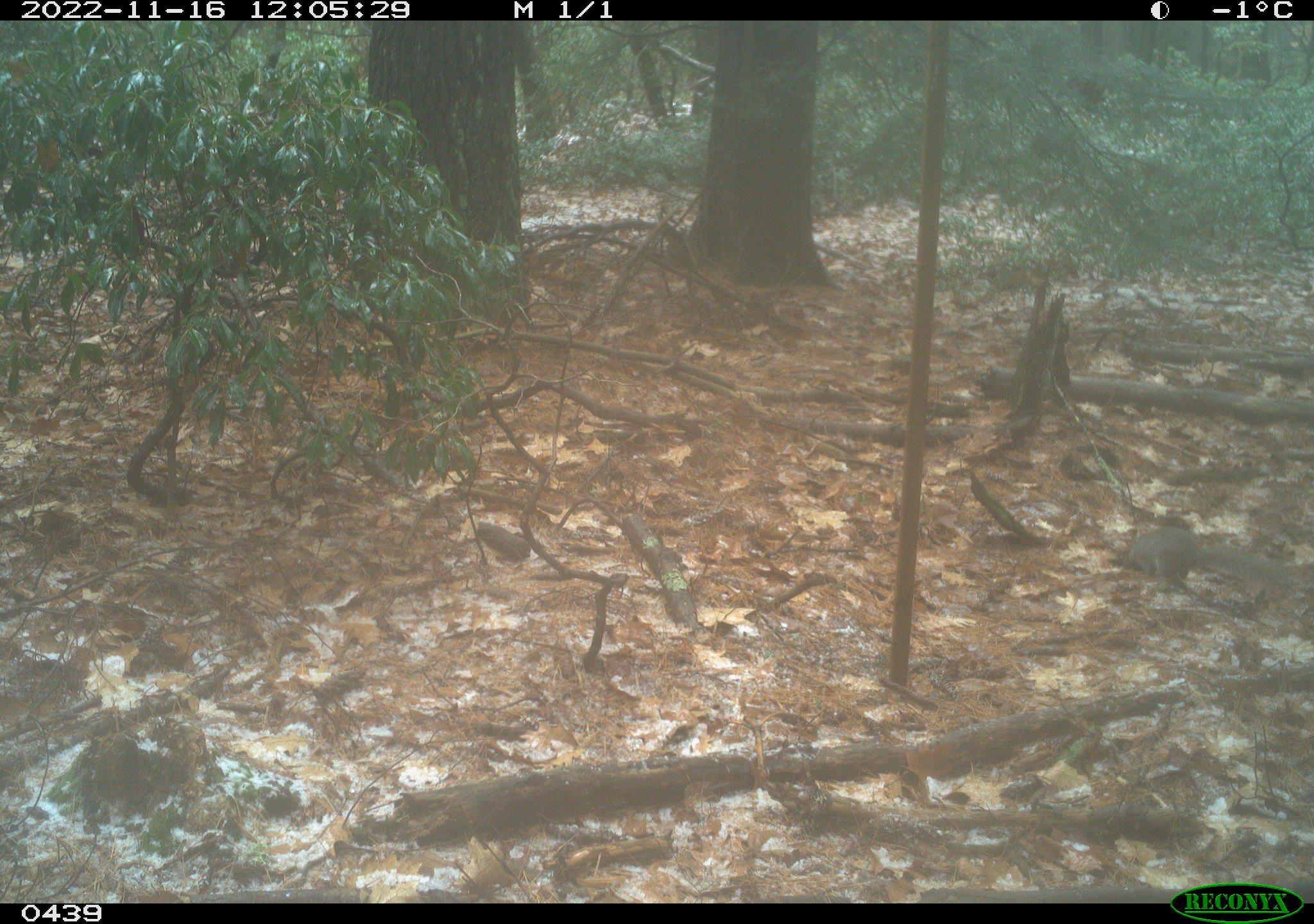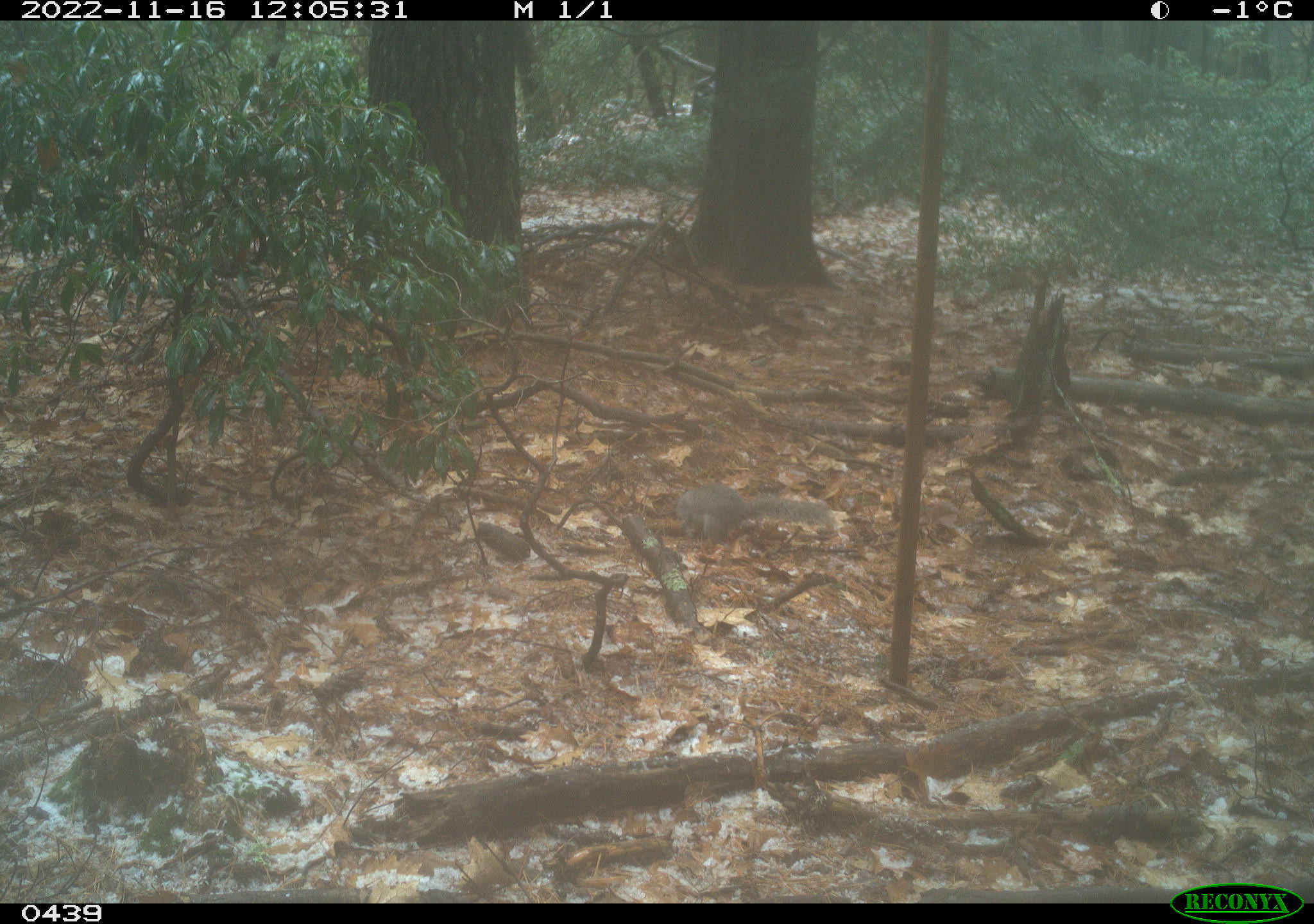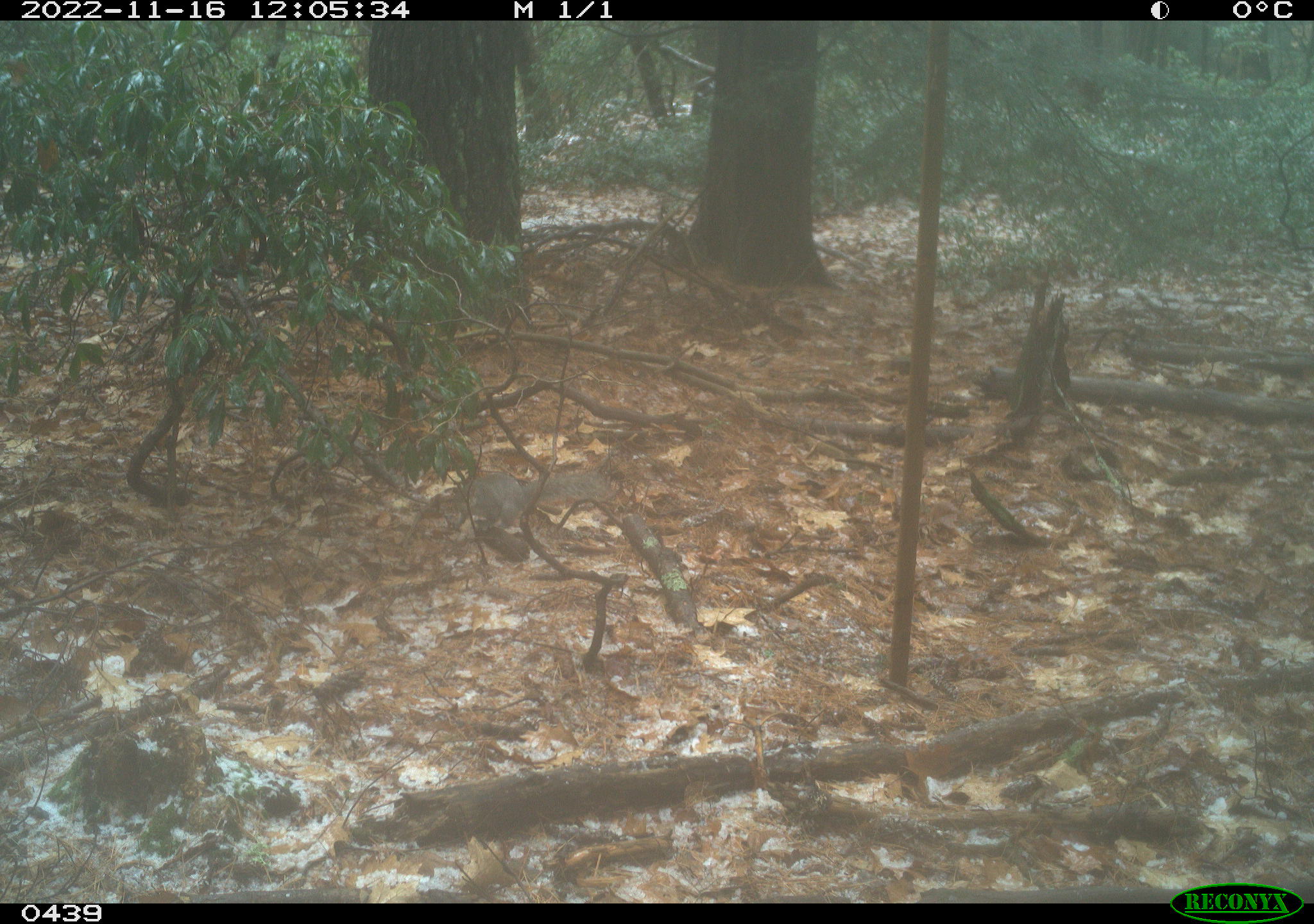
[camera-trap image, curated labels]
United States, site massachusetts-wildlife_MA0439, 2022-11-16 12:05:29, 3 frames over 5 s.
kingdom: Animalia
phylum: Chordata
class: Mammalia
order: Rodentia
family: Sciuridae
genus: Sciurus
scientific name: Sciurus carolinensis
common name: gray squirrel